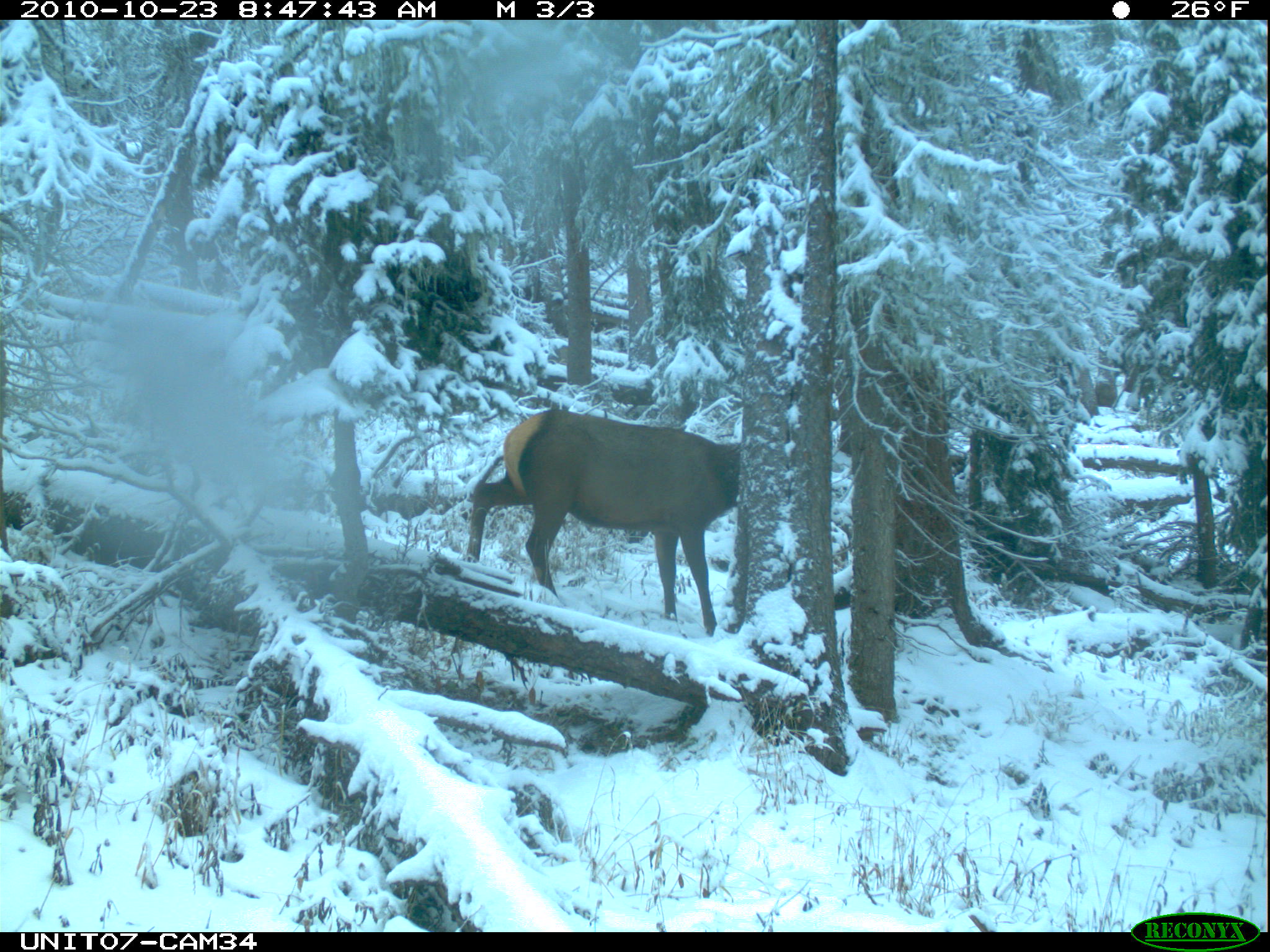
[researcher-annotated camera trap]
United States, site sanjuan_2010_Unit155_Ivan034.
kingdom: Animalia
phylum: Chordata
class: Mammalia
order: Artiodactyla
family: Cervidae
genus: Cervus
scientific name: Cervus elaphus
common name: red deer